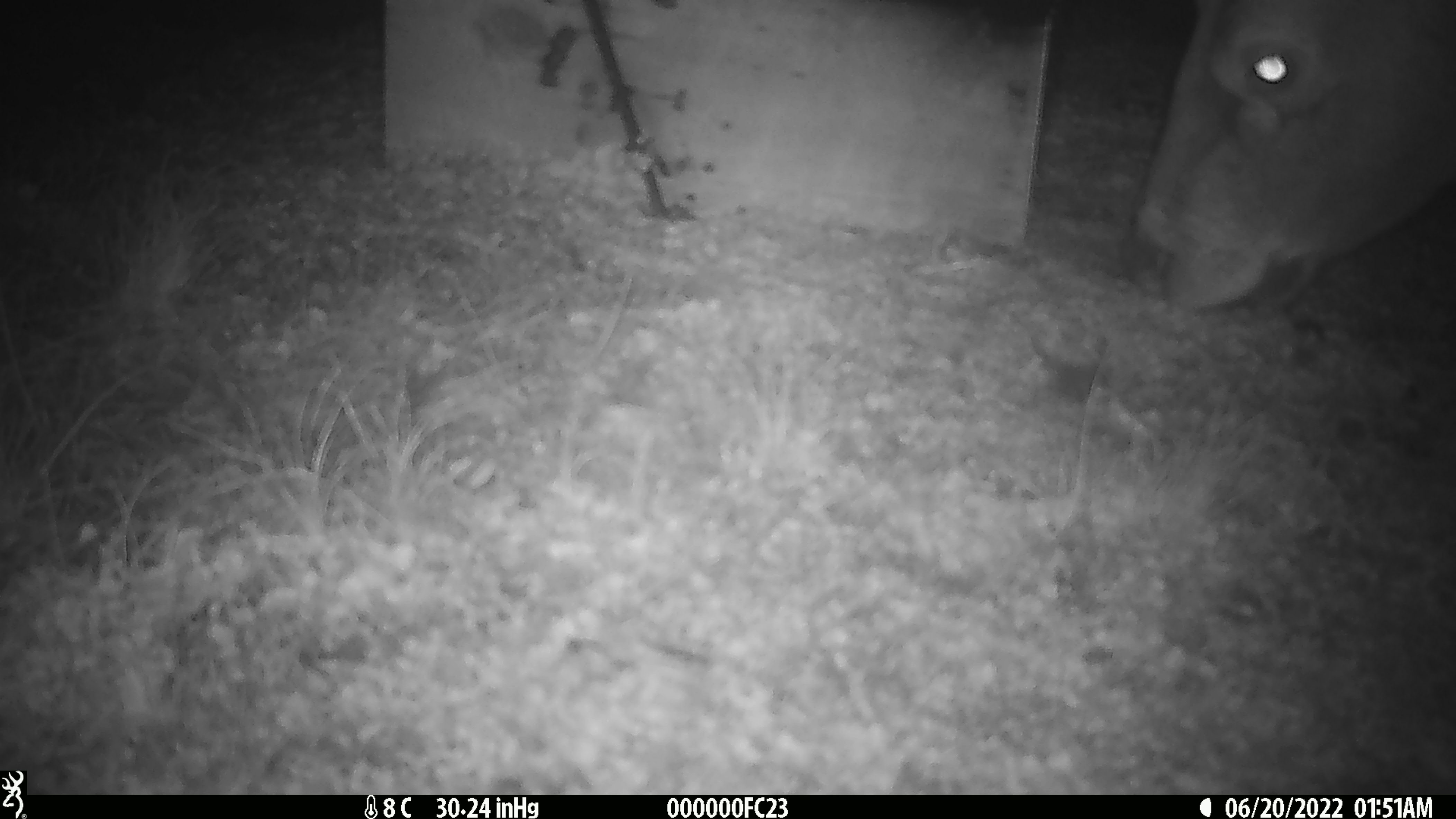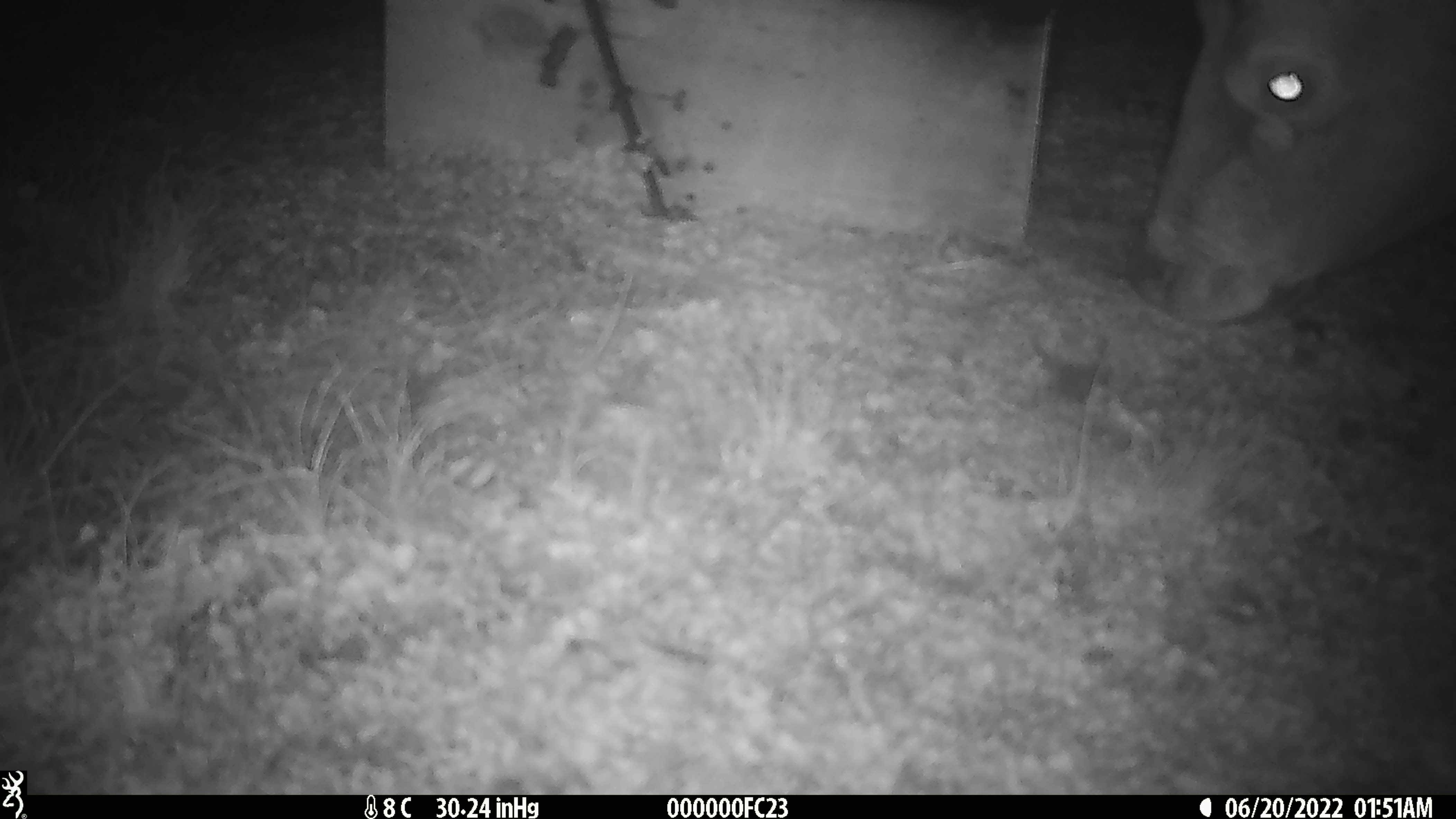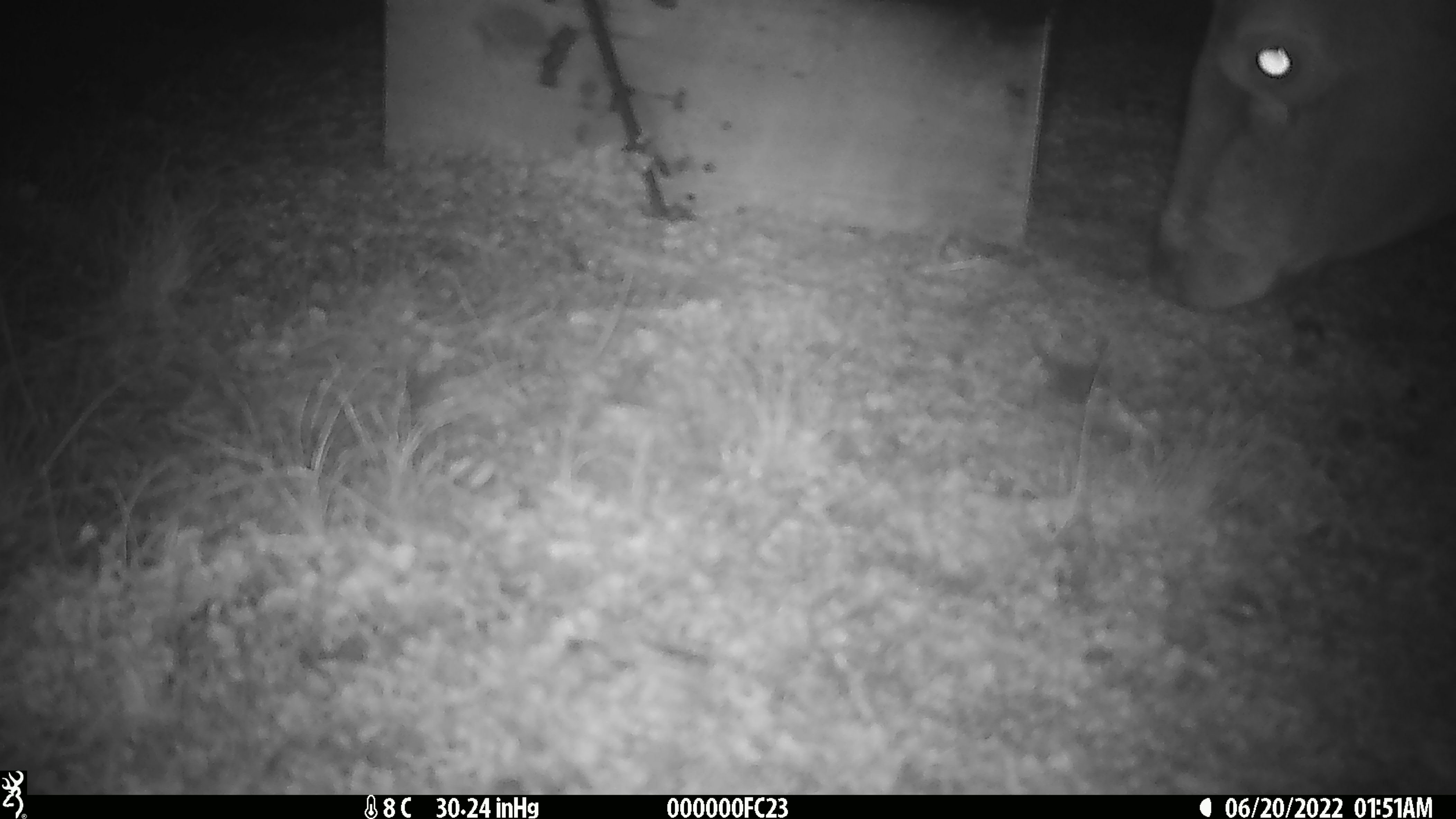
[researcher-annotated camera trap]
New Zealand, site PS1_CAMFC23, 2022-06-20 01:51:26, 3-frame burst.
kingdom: Animalia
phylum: Chordata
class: Mammalia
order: Artiodactyla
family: Cervidae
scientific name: Cervidae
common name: deer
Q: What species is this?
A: Deer (Cervidae).